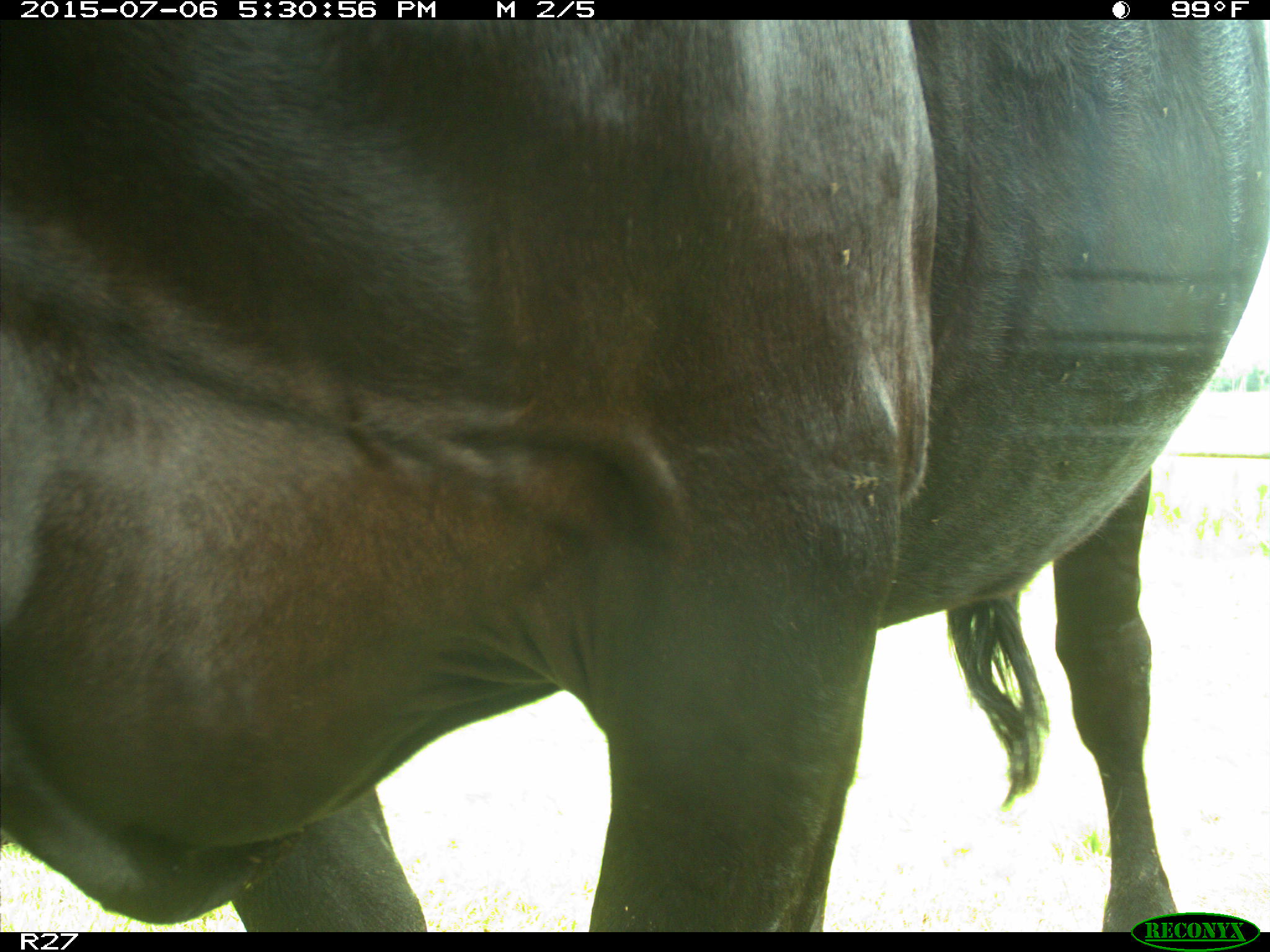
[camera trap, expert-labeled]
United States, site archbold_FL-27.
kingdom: Animalia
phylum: Chordata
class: Mammalia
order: Artiodactyla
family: Bovidae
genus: Bos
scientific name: Bos taurus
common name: domestic cow